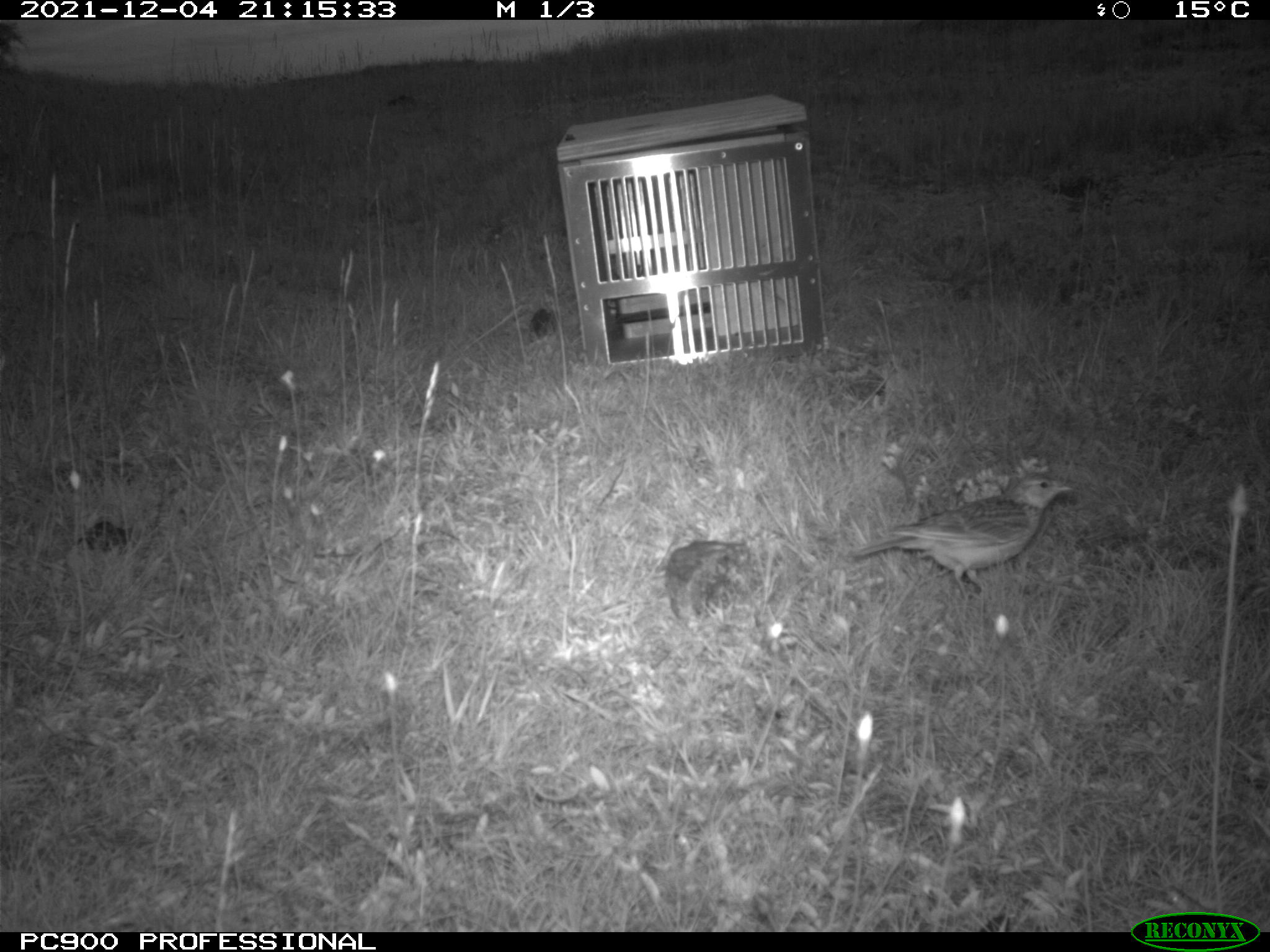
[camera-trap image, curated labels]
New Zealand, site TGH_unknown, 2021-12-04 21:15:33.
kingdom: Animalia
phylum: Chordata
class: Aves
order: Passeriformes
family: Motacillidae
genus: Anthus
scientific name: Anthus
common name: pipit